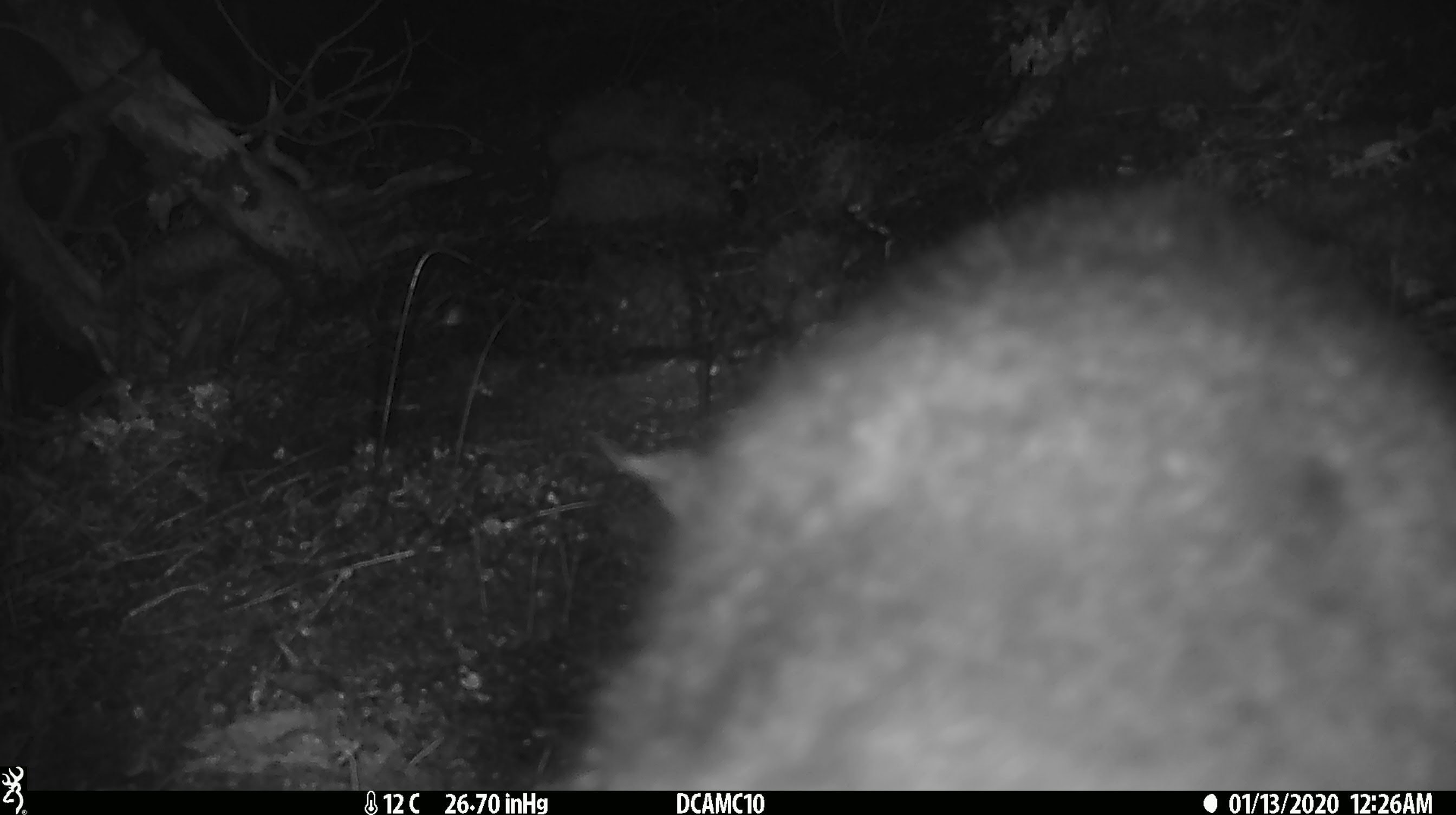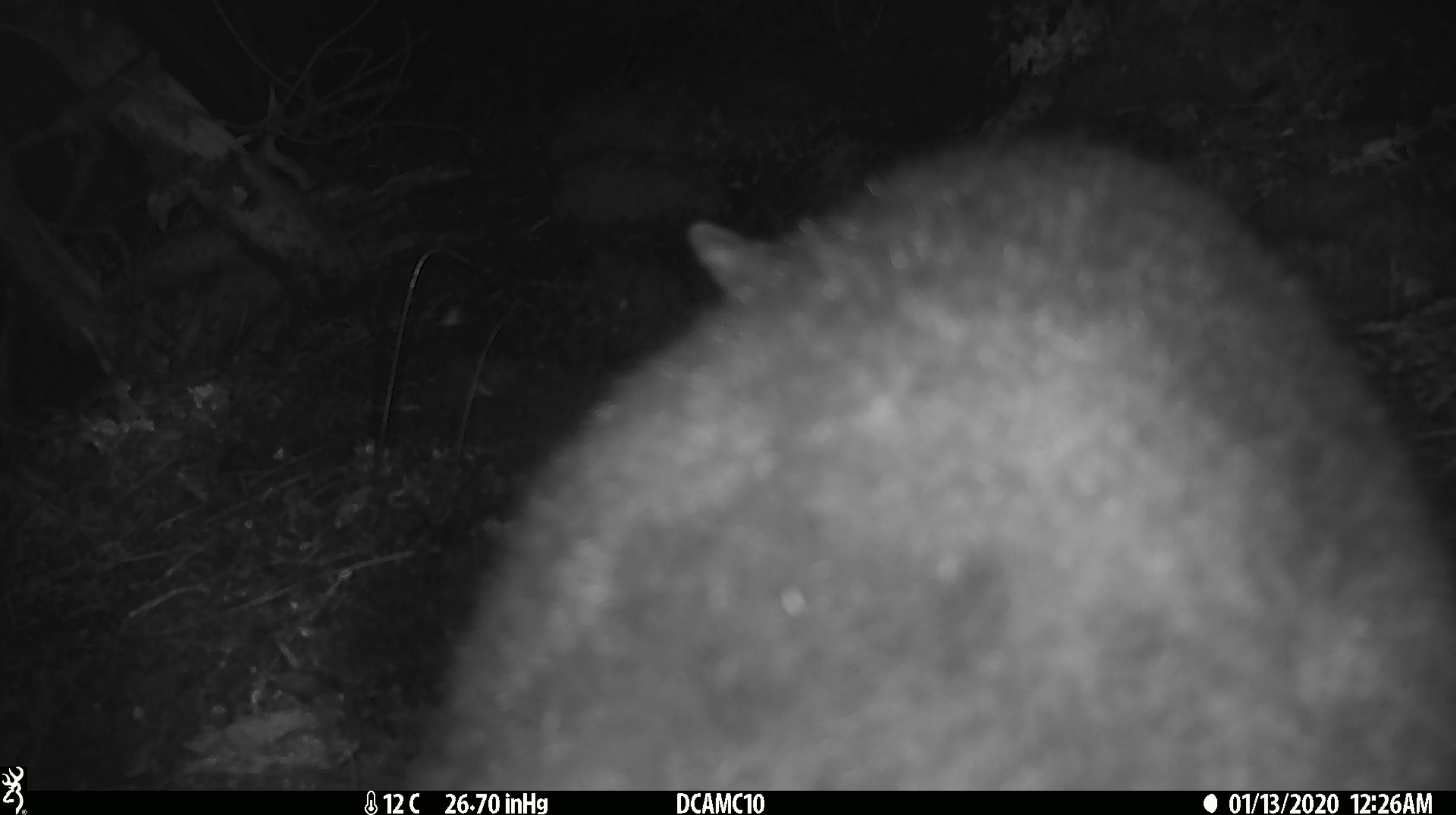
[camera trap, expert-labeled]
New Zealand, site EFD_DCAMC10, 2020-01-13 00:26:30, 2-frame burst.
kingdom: Animalia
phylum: Chordata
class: Mammalia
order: Diprotodontia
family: Phalangeridae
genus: Trichosurus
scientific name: Trichosurus vulpecula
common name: common brushtail possum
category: possum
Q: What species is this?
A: Possum (common brushtail possum) (Trichosurus vulpecula).